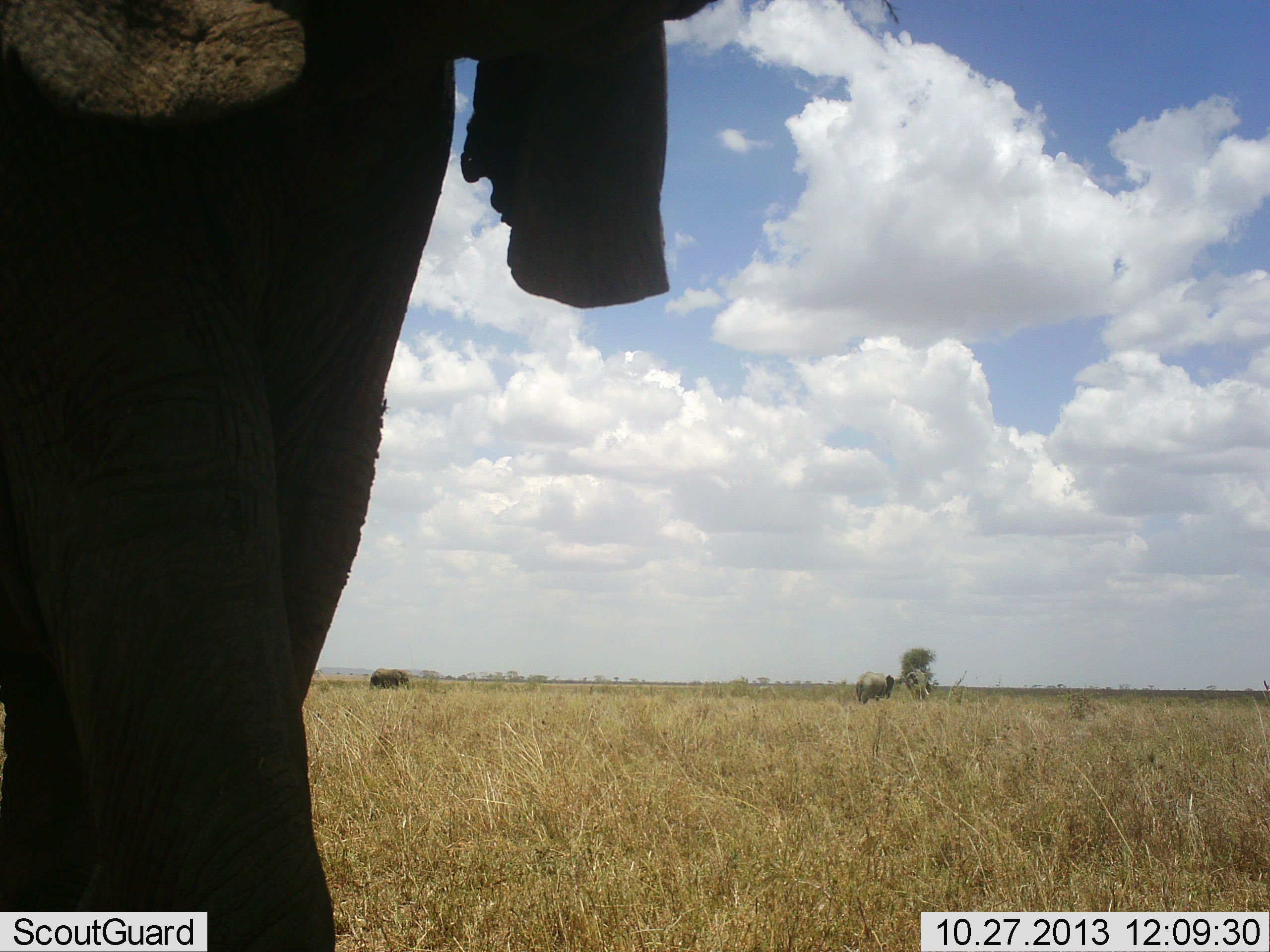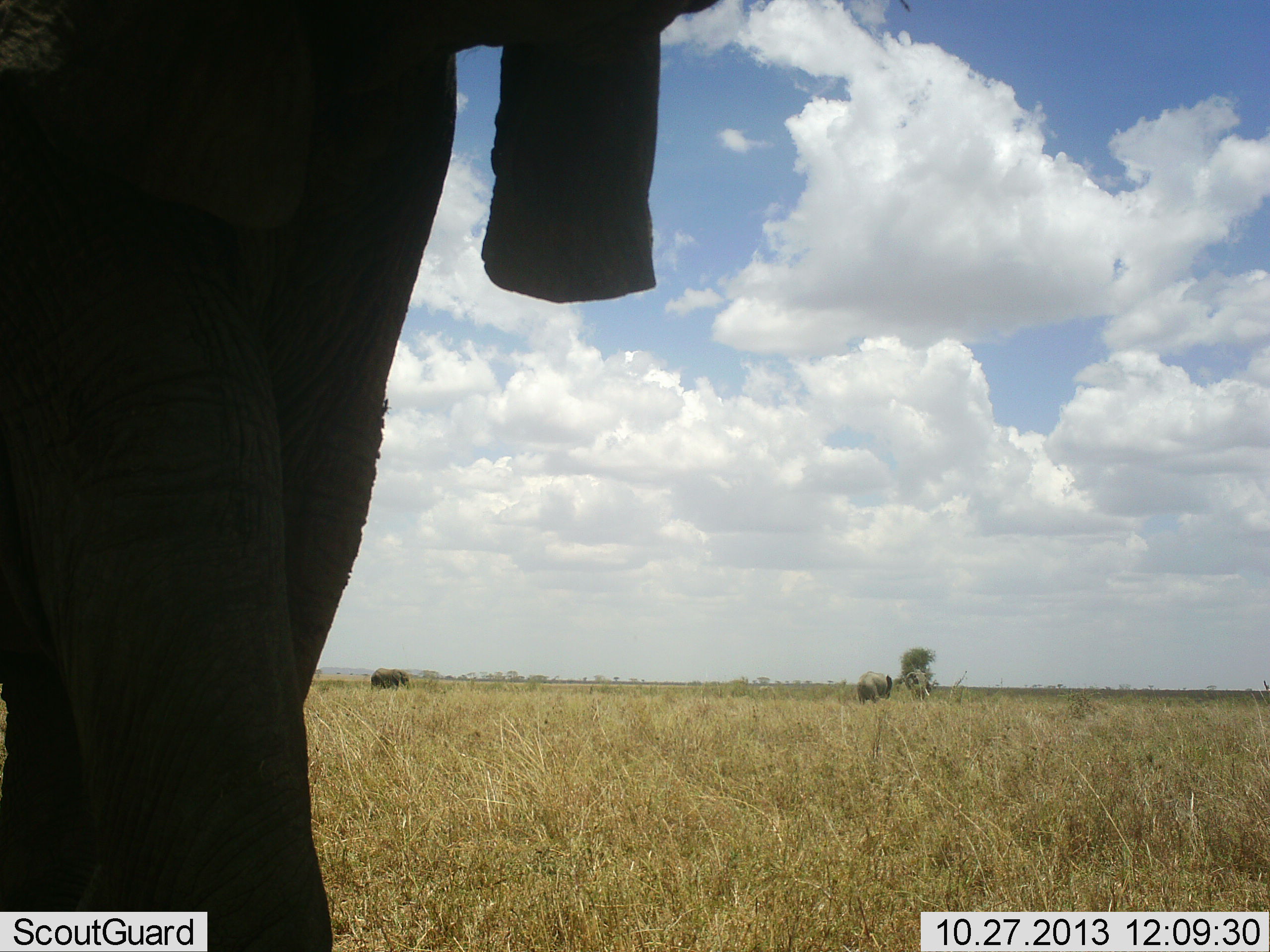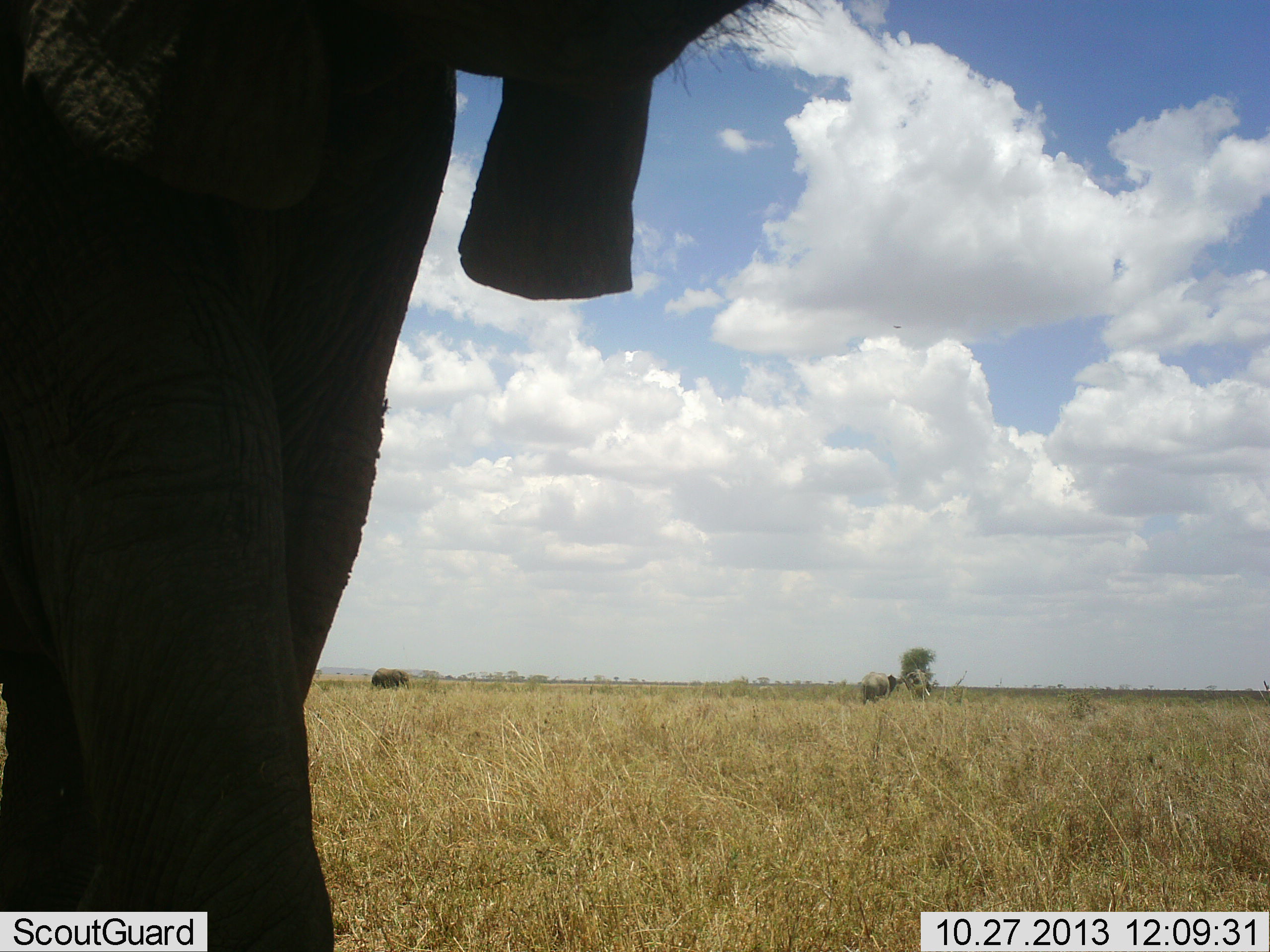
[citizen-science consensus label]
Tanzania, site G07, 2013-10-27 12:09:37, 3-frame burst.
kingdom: Animalia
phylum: Chordata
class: Mammalia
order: Proboscidea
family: Elephantidae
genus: Loxodonta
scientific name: Loxodonta africana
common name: african bush elephant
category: elephant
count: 3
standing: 80%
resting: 10%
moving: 30%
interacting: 0%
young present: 0%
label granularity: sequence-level